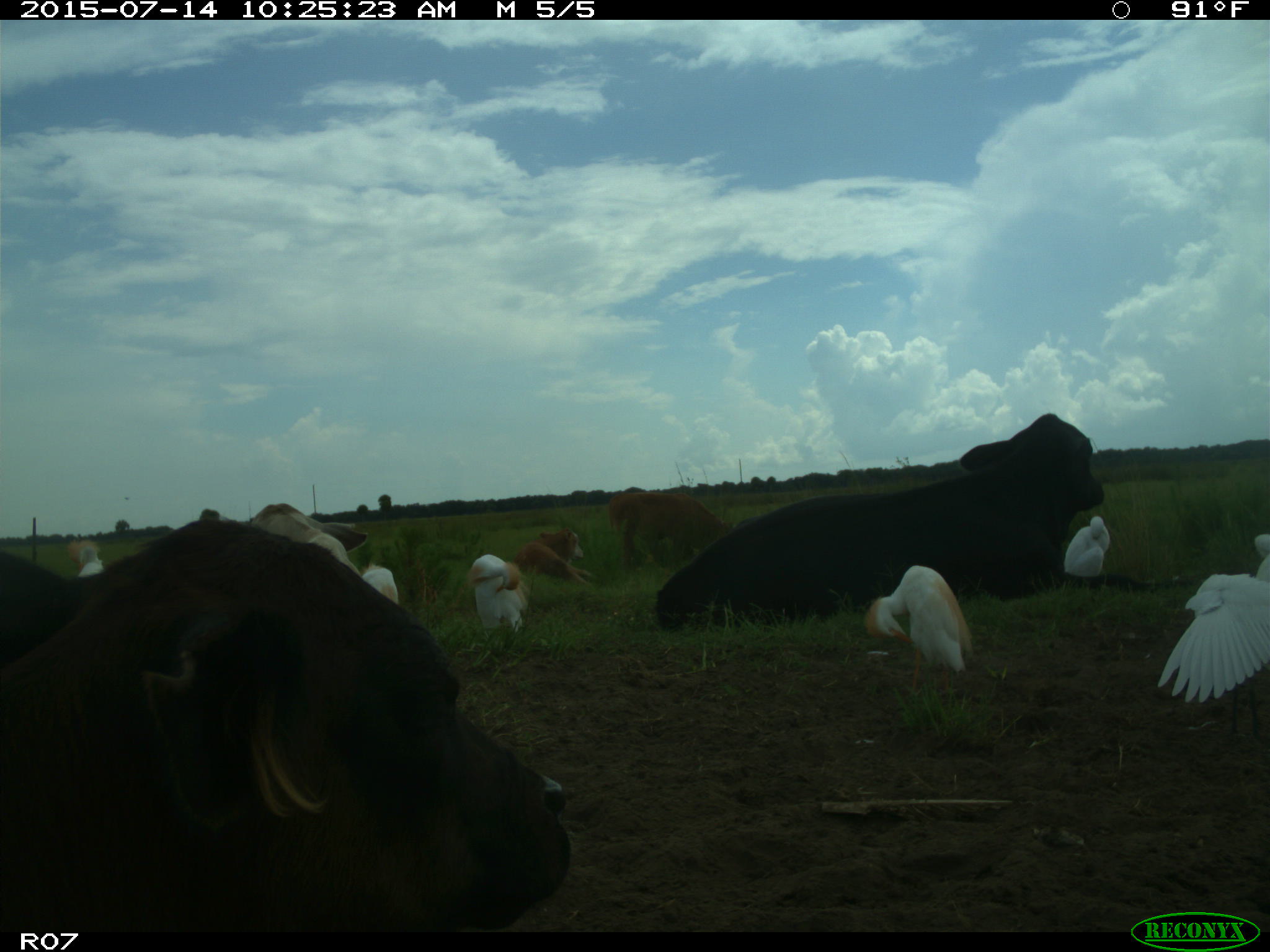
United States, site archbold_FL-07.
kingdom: Animalia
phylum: Chordata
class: Mammalia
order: Artiodactyla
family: Bovidae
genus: Bos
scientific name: Bos taurus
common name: domestic cow